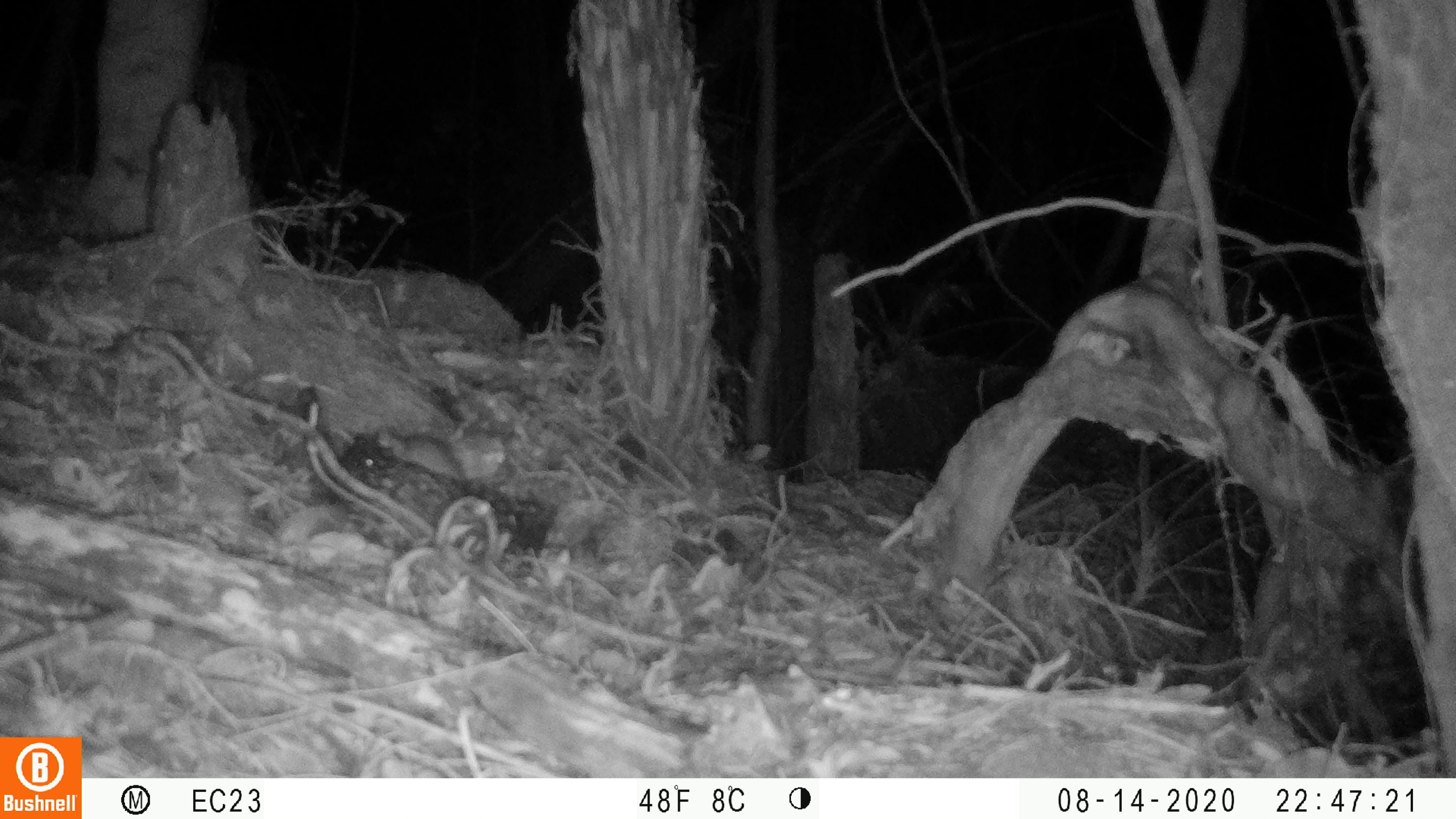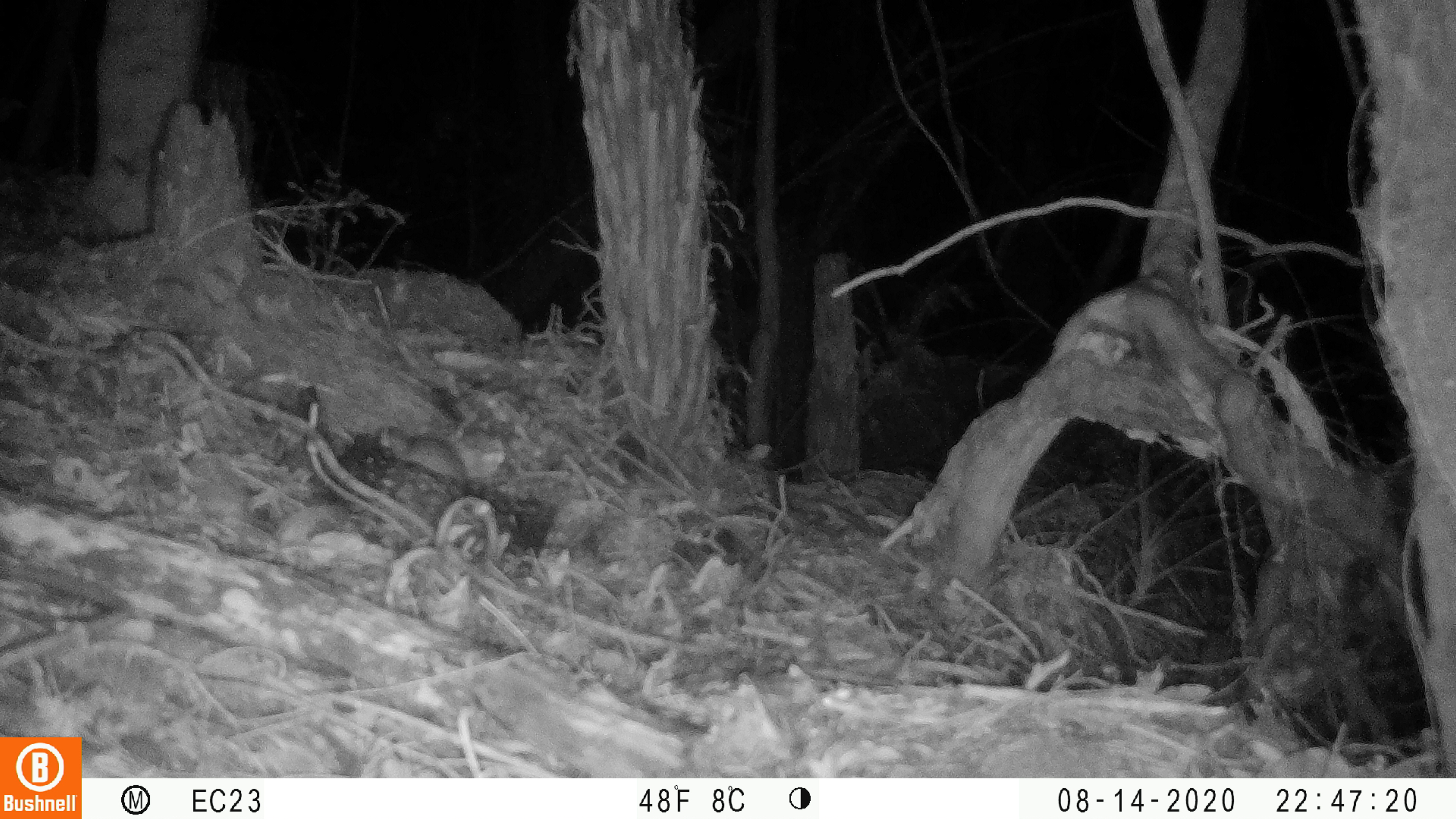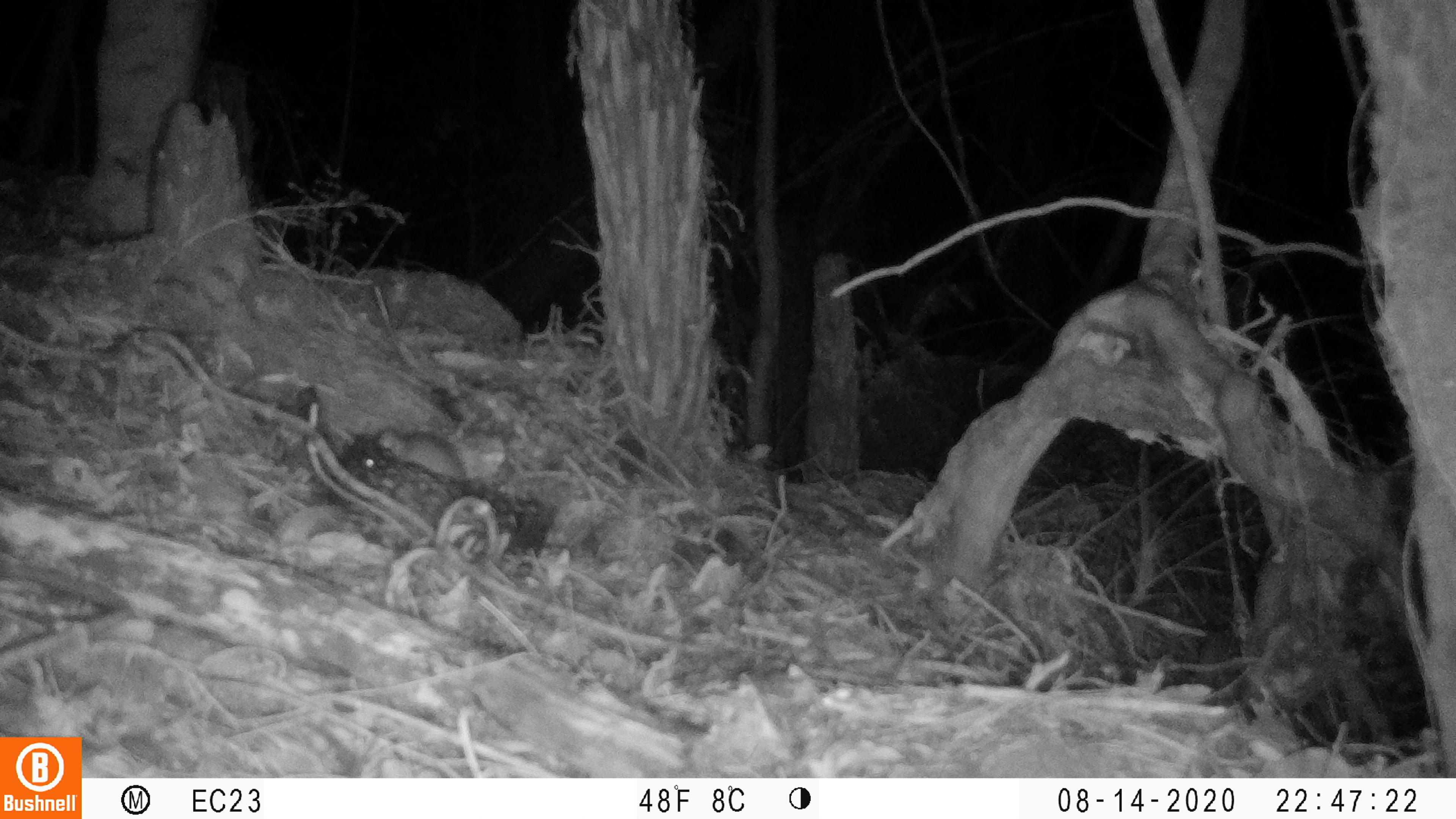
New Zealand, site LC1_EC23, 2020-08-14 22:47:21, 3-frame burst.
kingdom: Animalia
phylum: Chordata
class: Mammalia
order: Rodentia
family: Muridae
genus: Rattus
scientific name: Rattus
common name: rat